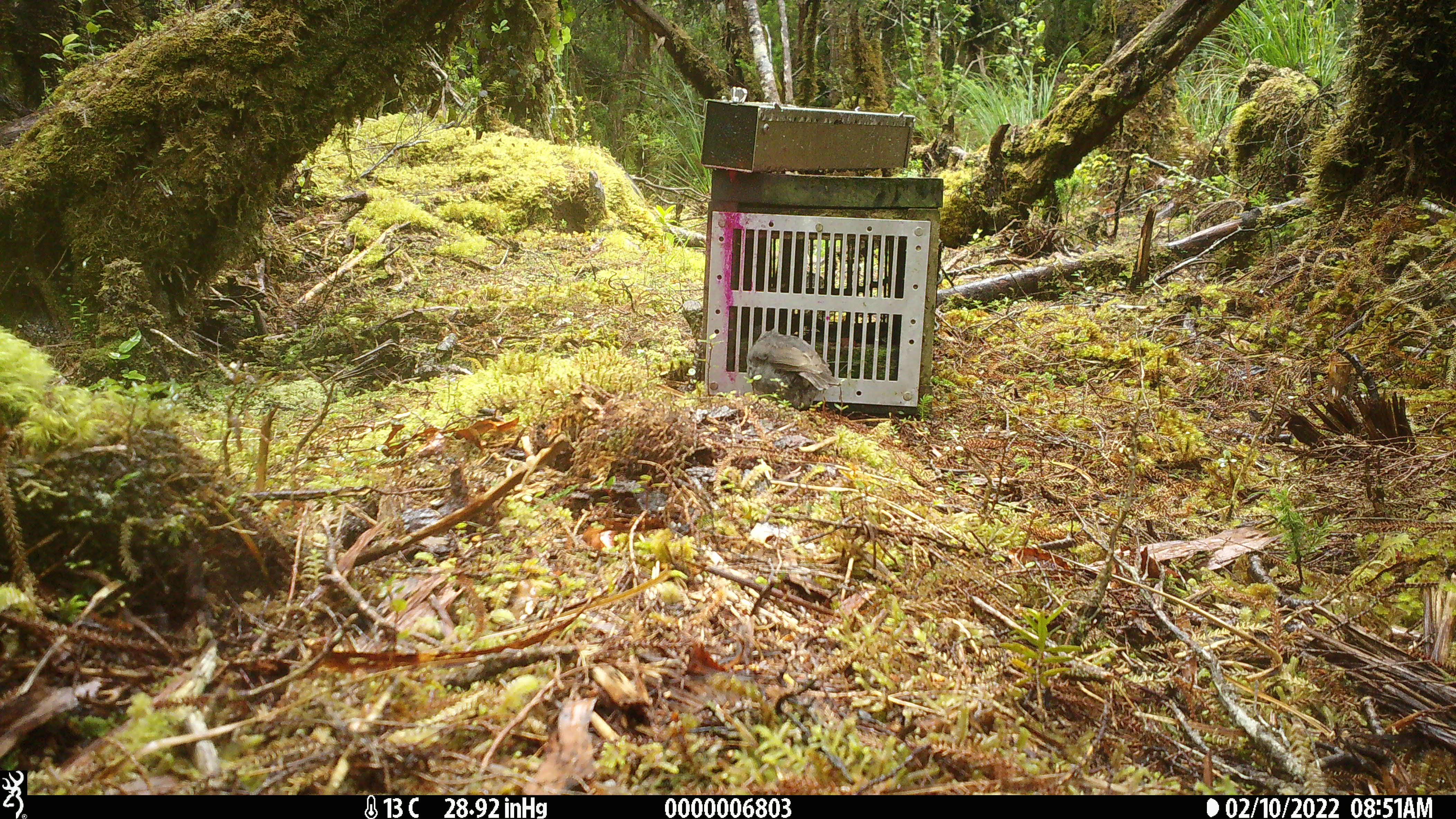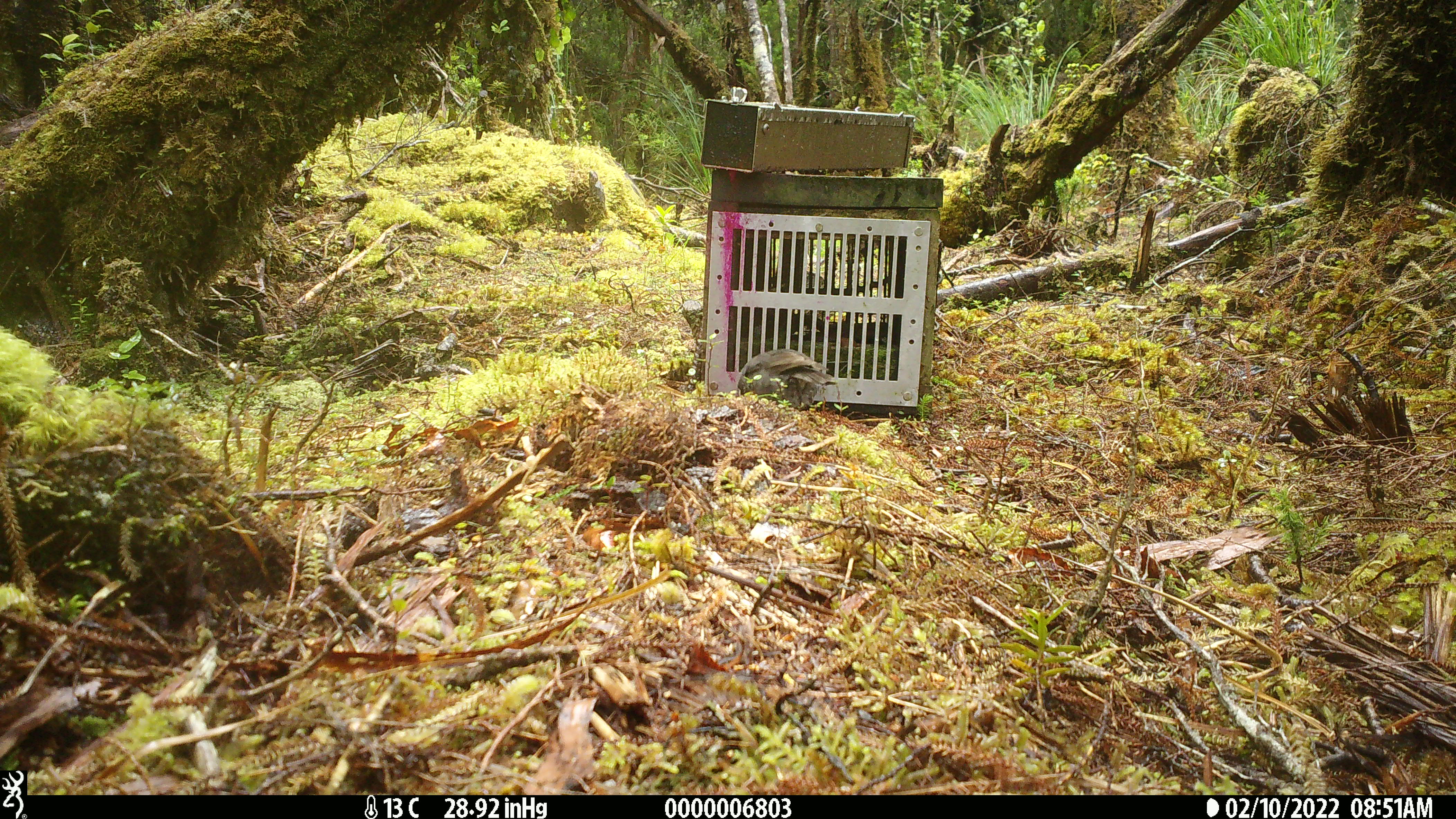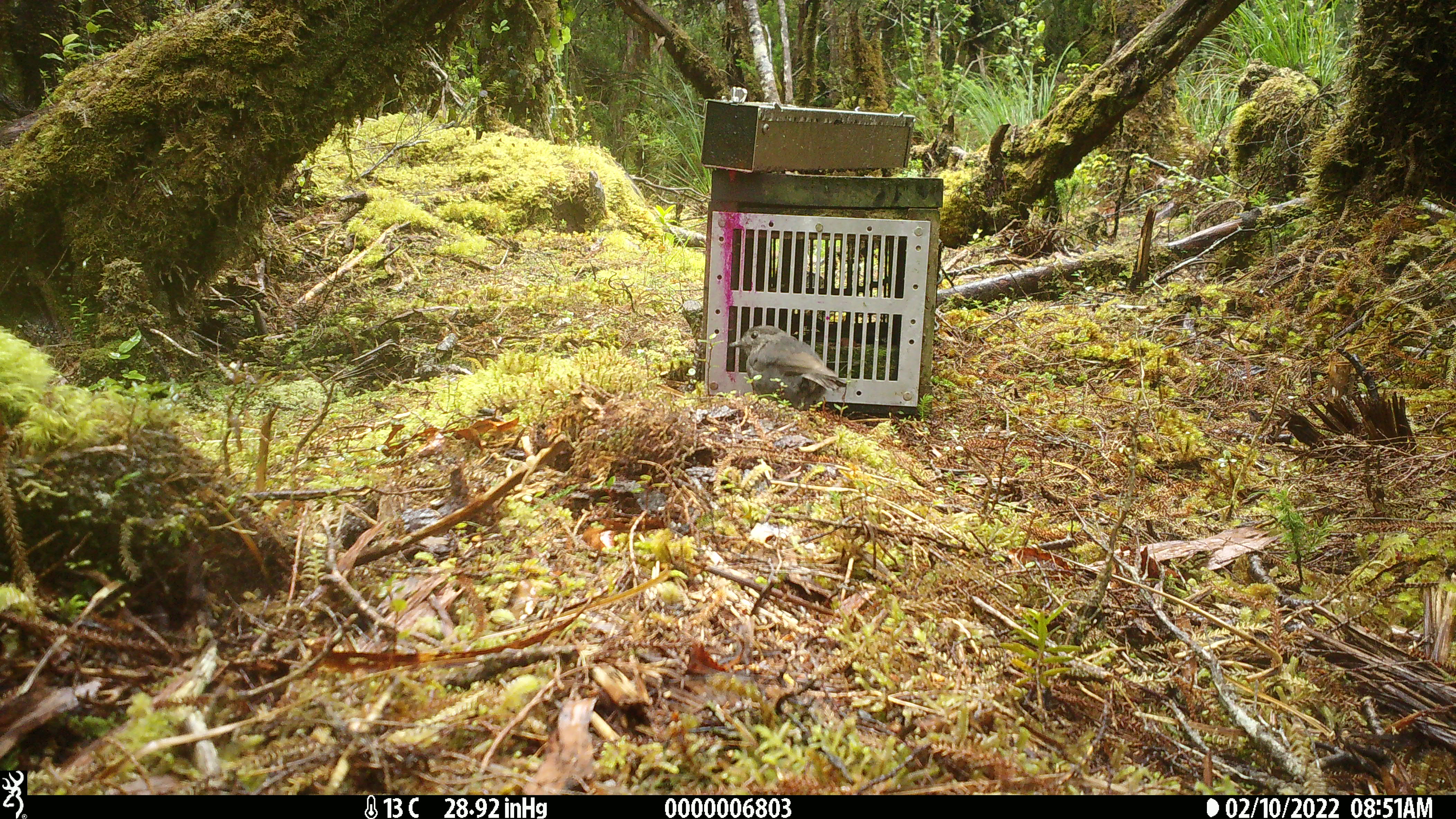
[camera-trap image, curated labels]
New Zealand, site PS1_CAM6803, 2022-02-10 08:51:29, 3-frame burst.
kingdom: Animalia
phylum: Chordata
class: Aves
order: Passeriformes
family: Petroicidae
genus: Petroica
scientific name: Petroica australis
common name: new zealand robin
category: robin